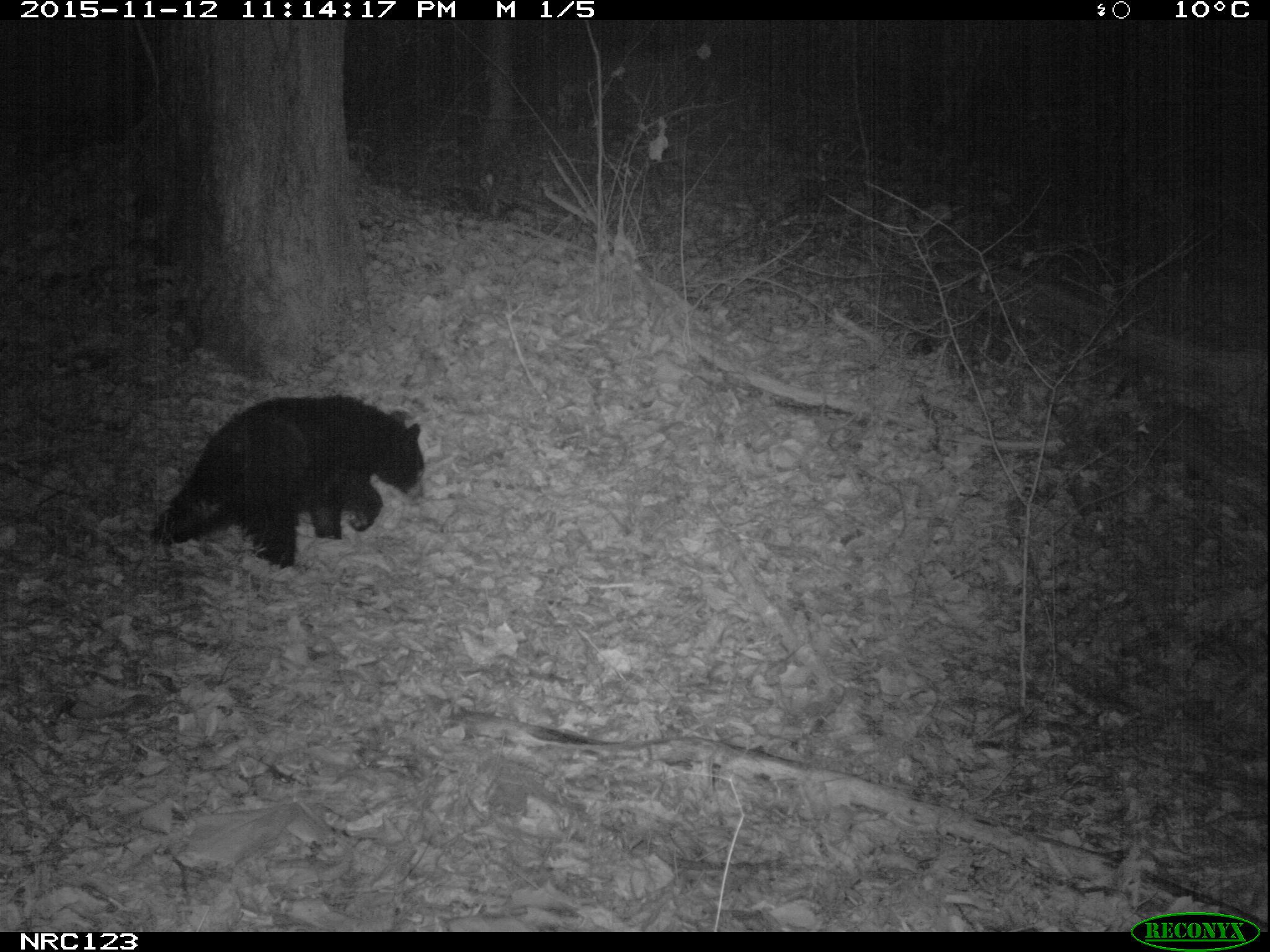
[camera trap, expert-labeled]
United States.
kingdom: Animalia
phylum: Chordata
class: Mammalia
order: Carnivora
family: Ursidae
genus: Ursus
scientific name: Ursus americanus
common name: american black bear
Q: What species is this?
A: American Black Bear (Ursus americanus).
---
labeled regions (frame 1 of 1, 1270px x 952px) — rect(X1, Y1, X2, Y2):
American Black Bear: rect(151, 393, 427, 571)